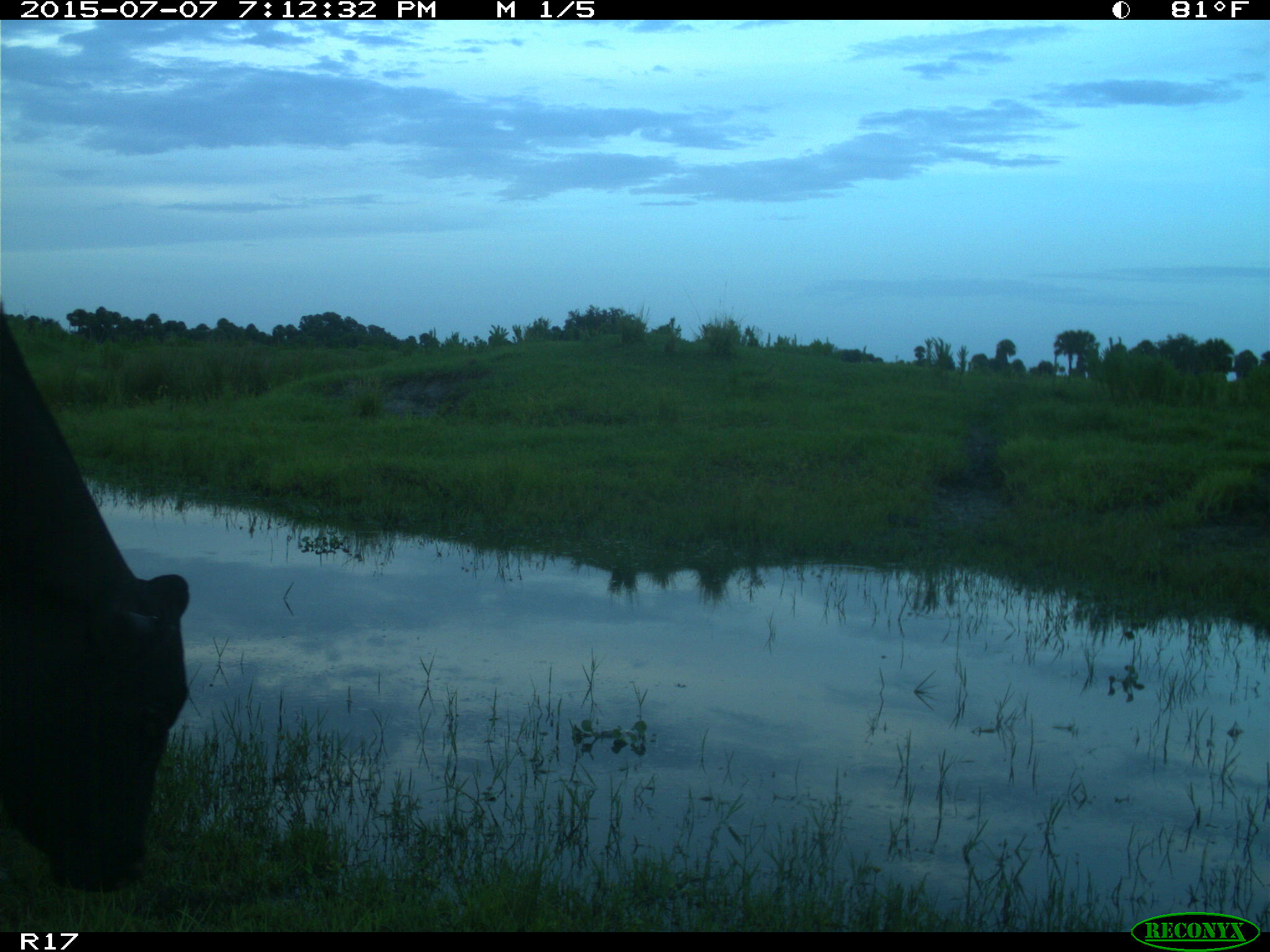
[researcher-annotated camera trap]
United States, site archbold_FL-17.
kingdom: Animalia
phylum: Chordata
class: Mammalia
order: Artiodactyla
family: Bovidae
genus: Bos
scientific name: Bos taurus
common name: domestic cow